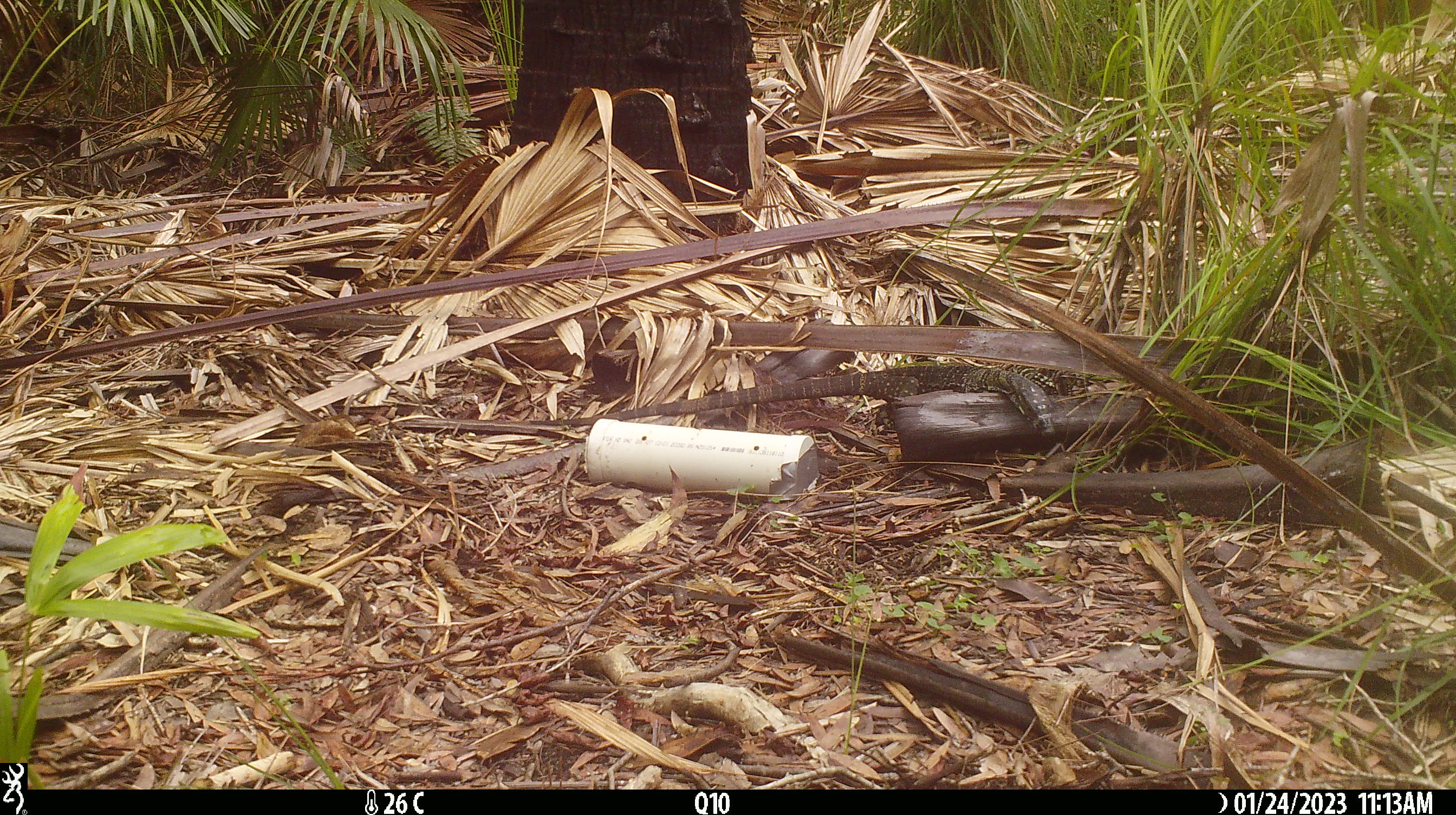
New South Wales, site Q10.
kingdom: Animalia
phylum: Chordata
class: Reptilia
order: Squamata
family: Varanidae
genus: Varanus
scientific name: Varanus varius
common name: lace monitor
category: goanna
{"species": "goanna (lace monitor) (Varanus varius)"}